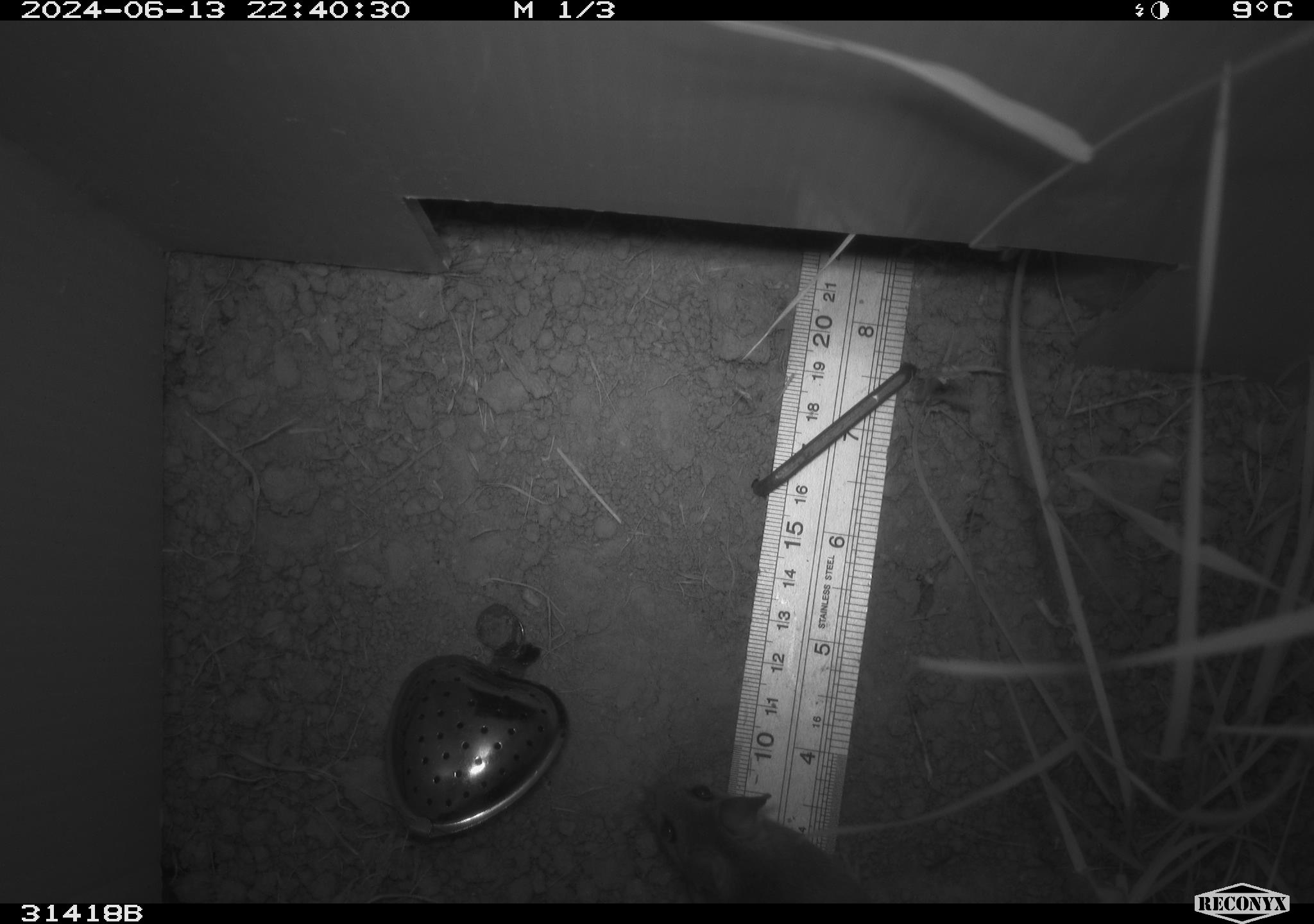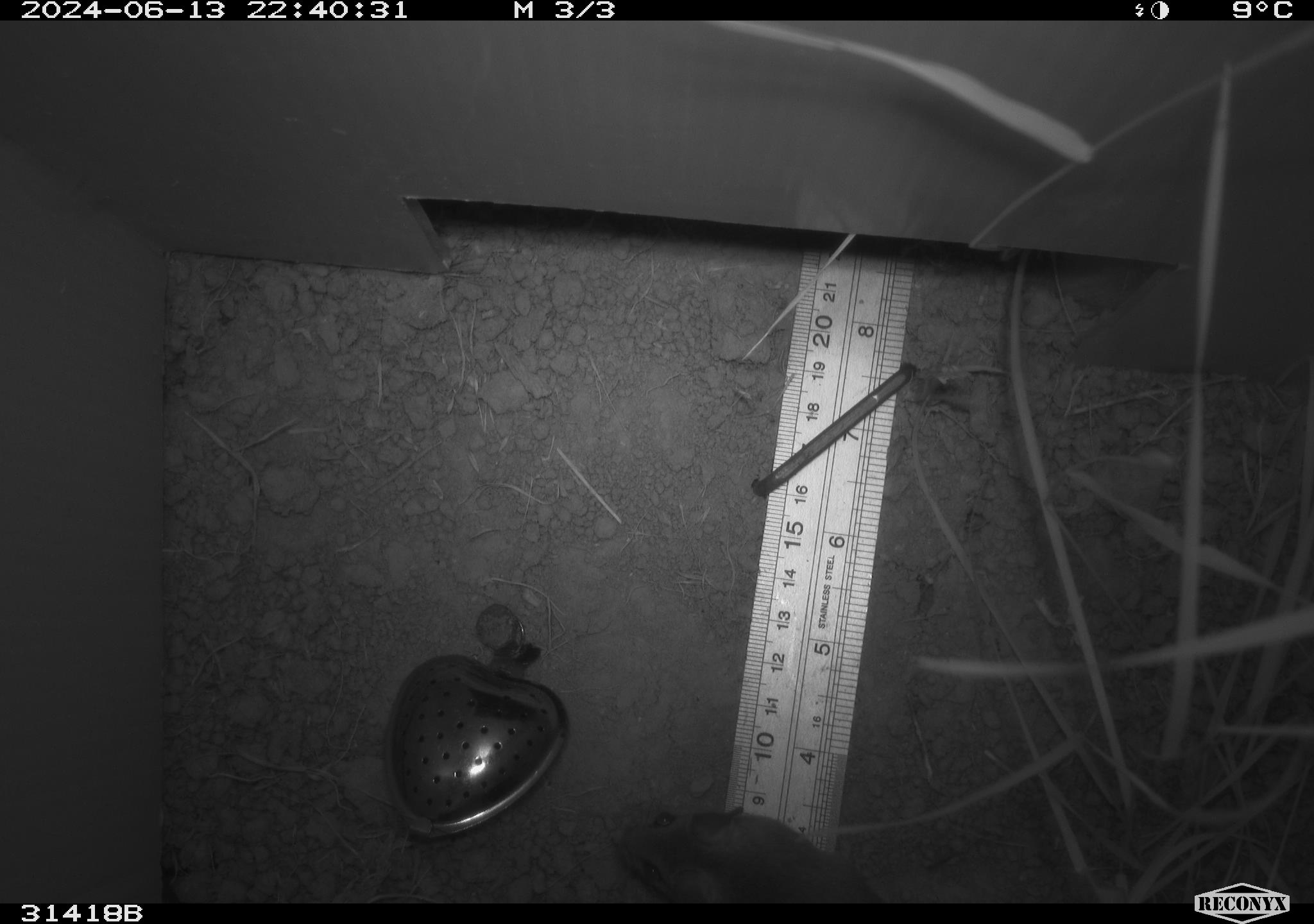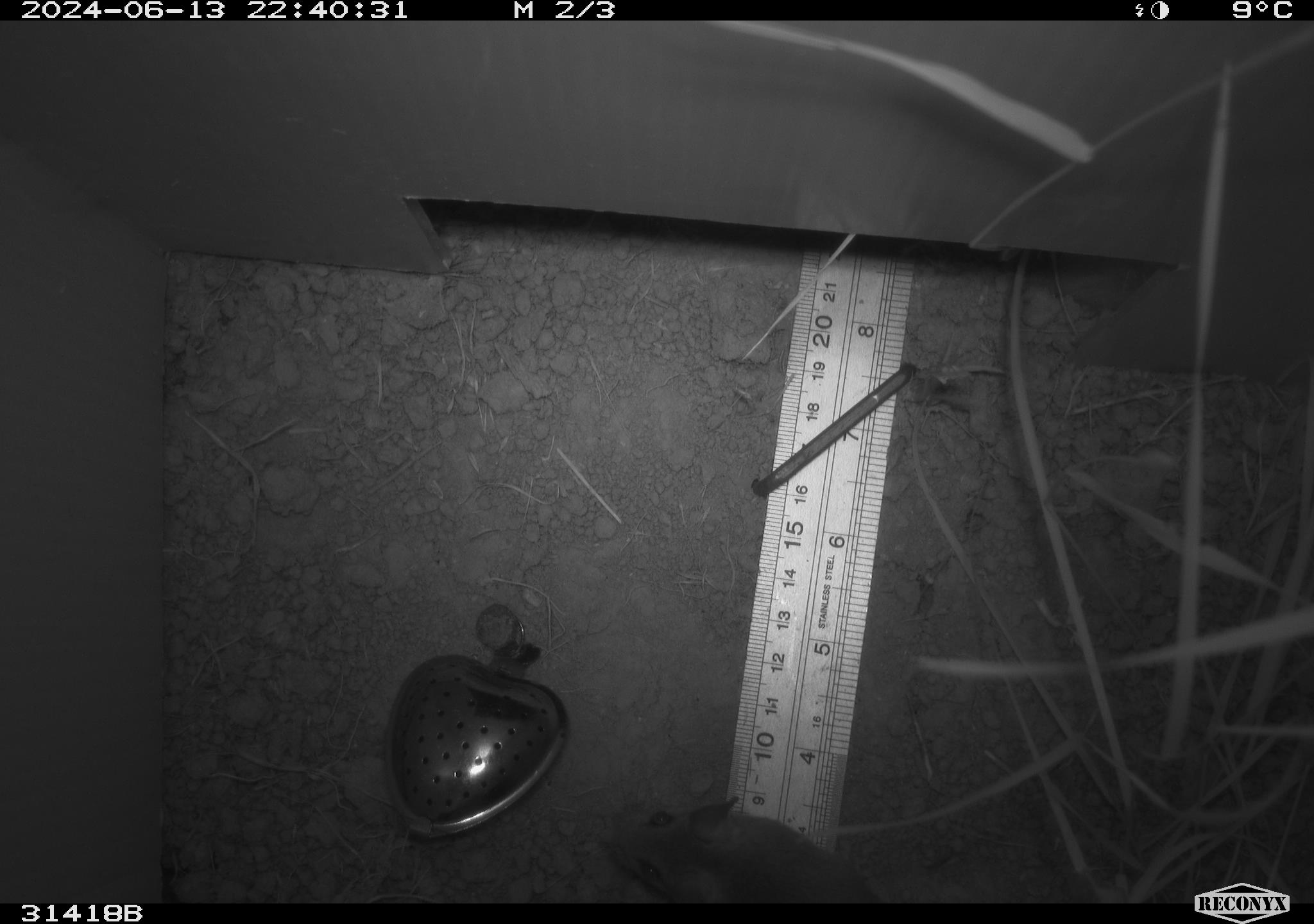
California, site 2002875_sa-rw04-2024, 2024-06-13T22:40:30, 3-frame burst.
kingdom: Animalia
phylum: Chordata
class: Mammalia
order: Rodentia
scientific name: Rodentia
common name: rodent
Rodent (Rodentia).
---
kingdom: Animalia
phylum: Chordata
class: Mammalia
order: Rodentia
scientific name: Rodentia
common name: mouse species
Mouse species (Rodentia).